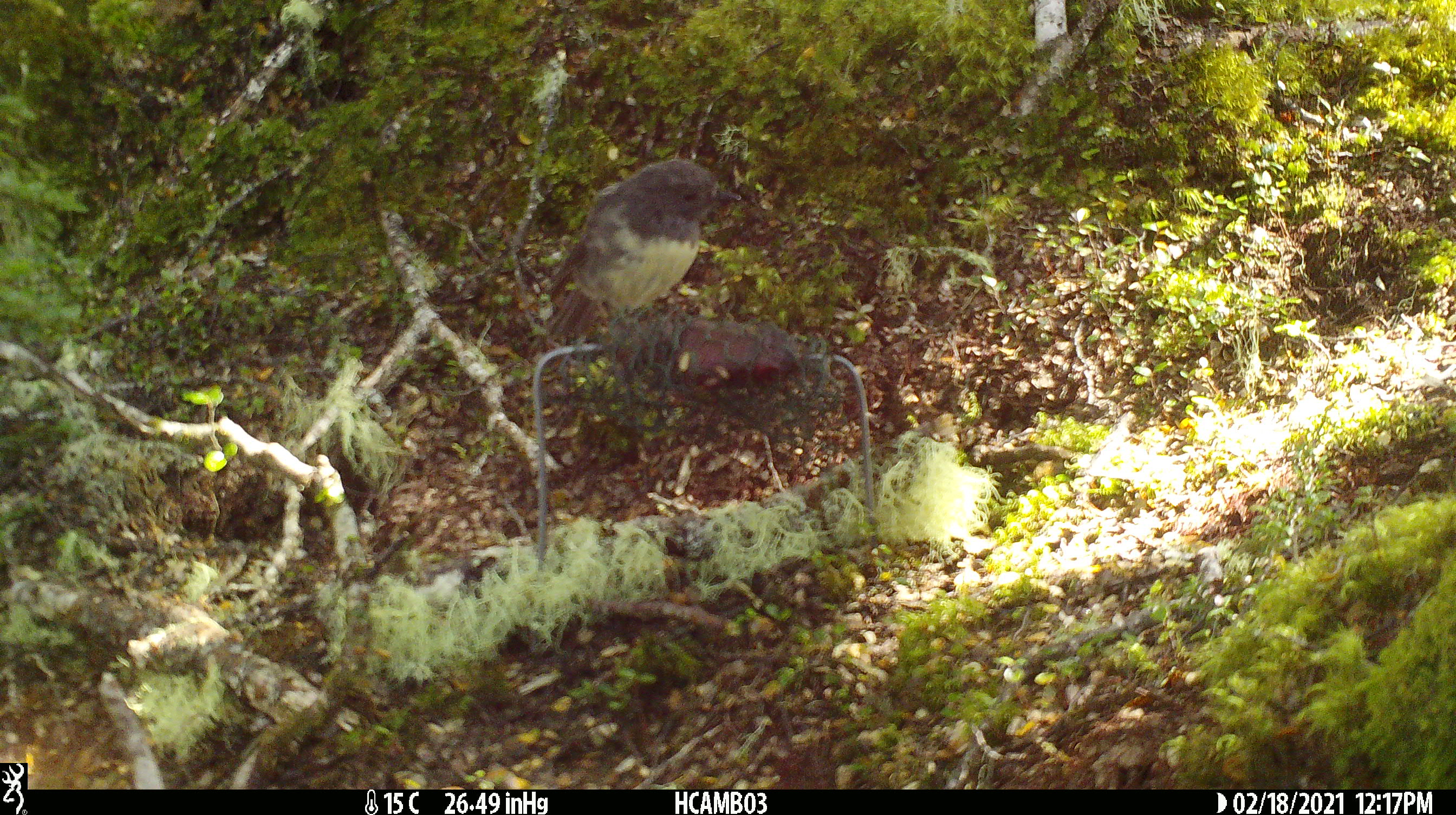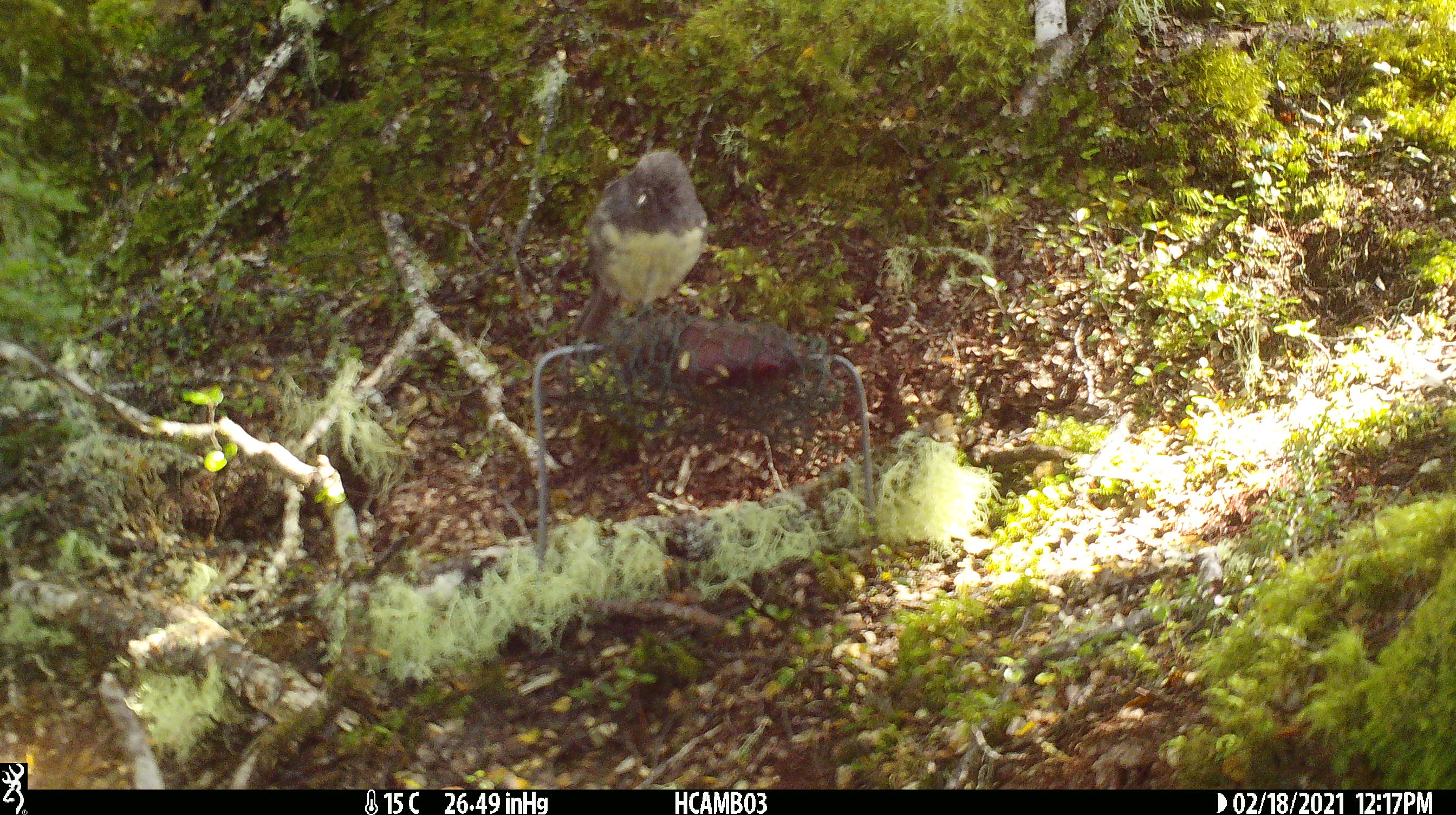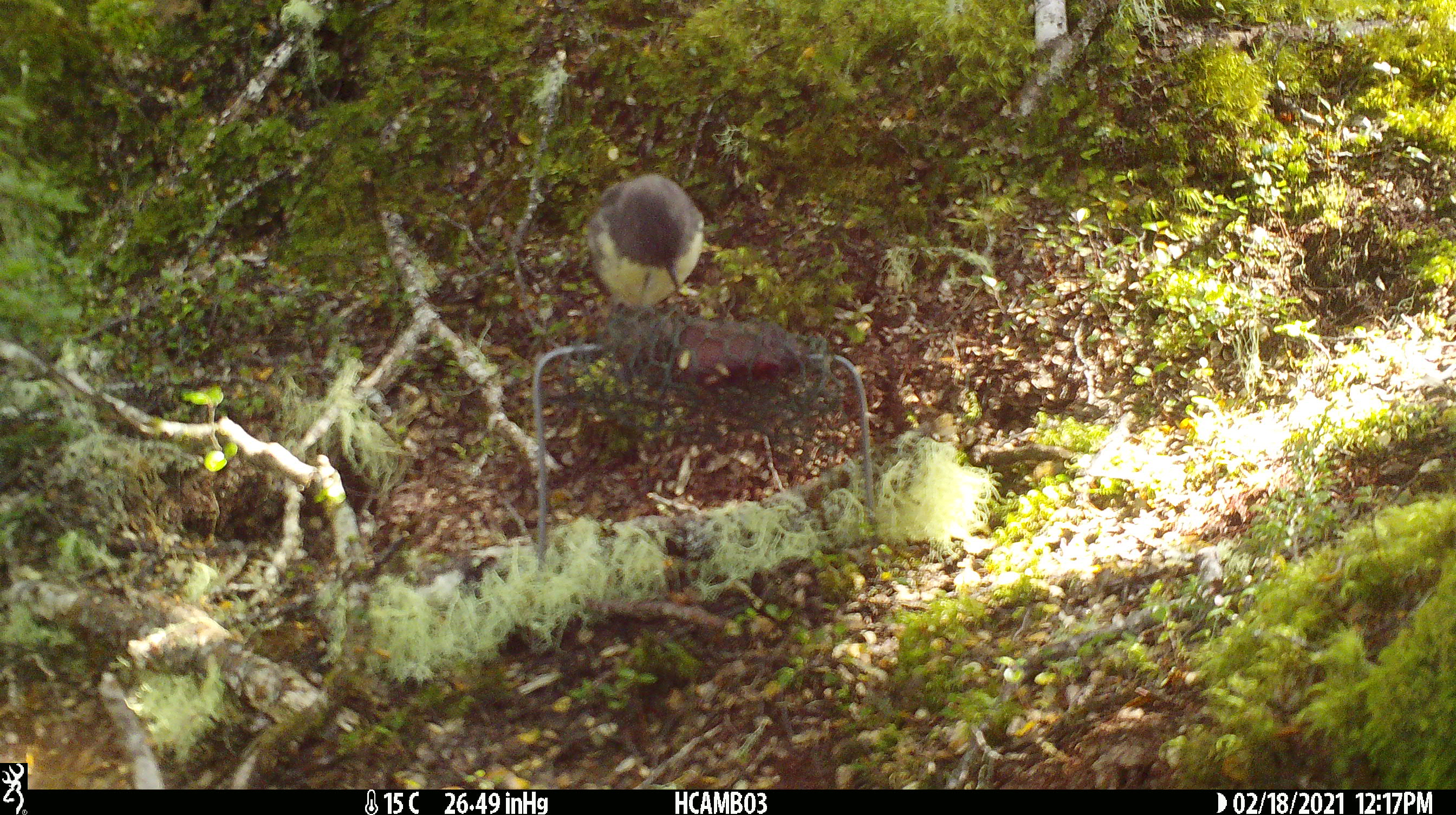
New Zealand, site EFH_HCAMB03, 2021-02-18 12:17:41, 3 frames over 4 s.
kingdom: Animalia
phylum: Chordata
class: Aves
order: Passeriformes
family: Petroicidae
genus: Petroica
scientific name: Petroica australis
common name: new zealand robin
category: robin